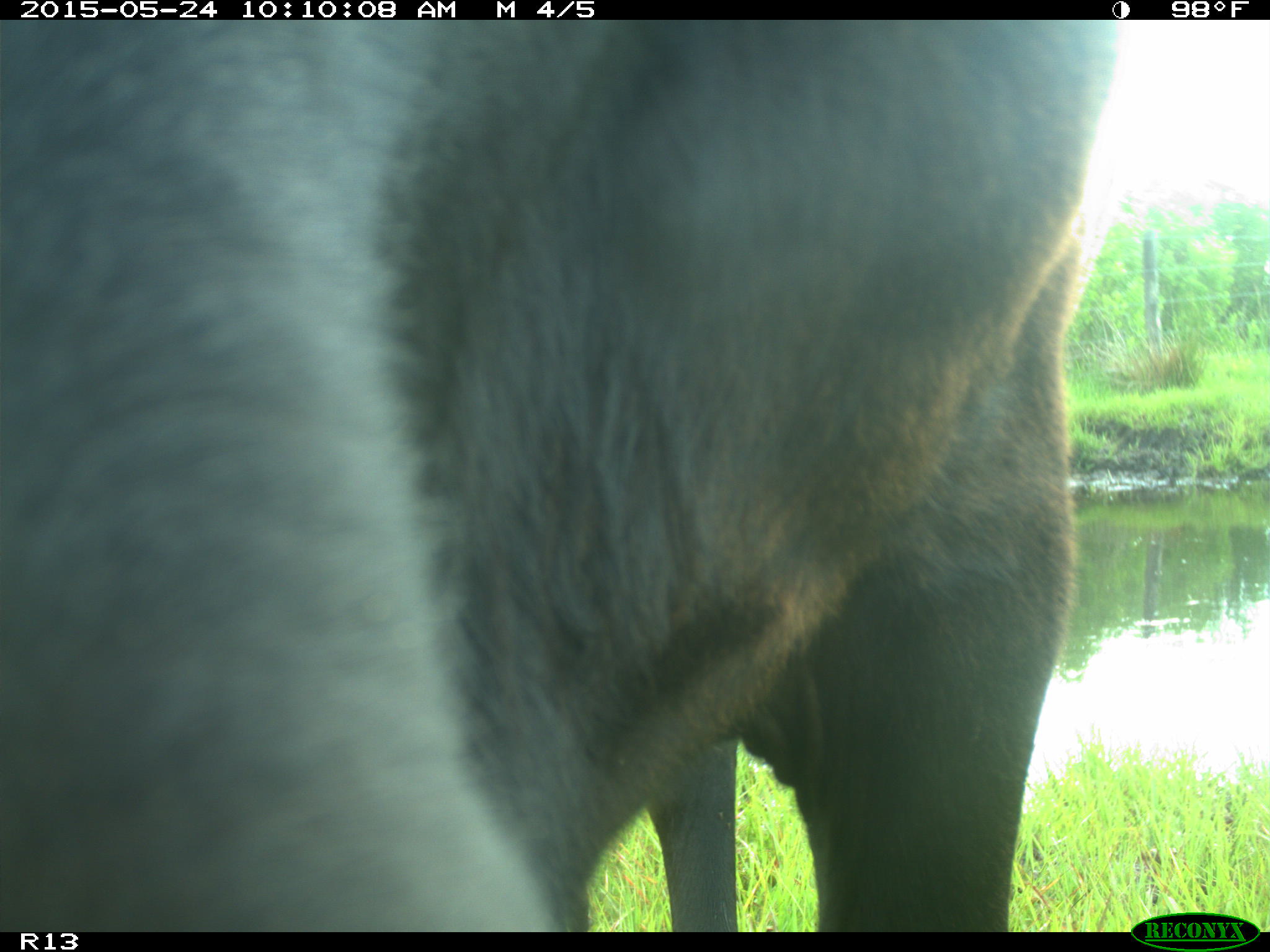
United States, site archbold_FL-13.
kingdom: Animalia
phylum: Chordata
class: Mammalia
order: Artiodactyla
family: Bovidae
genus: Bos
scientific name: Bos taurus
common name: domestic cow